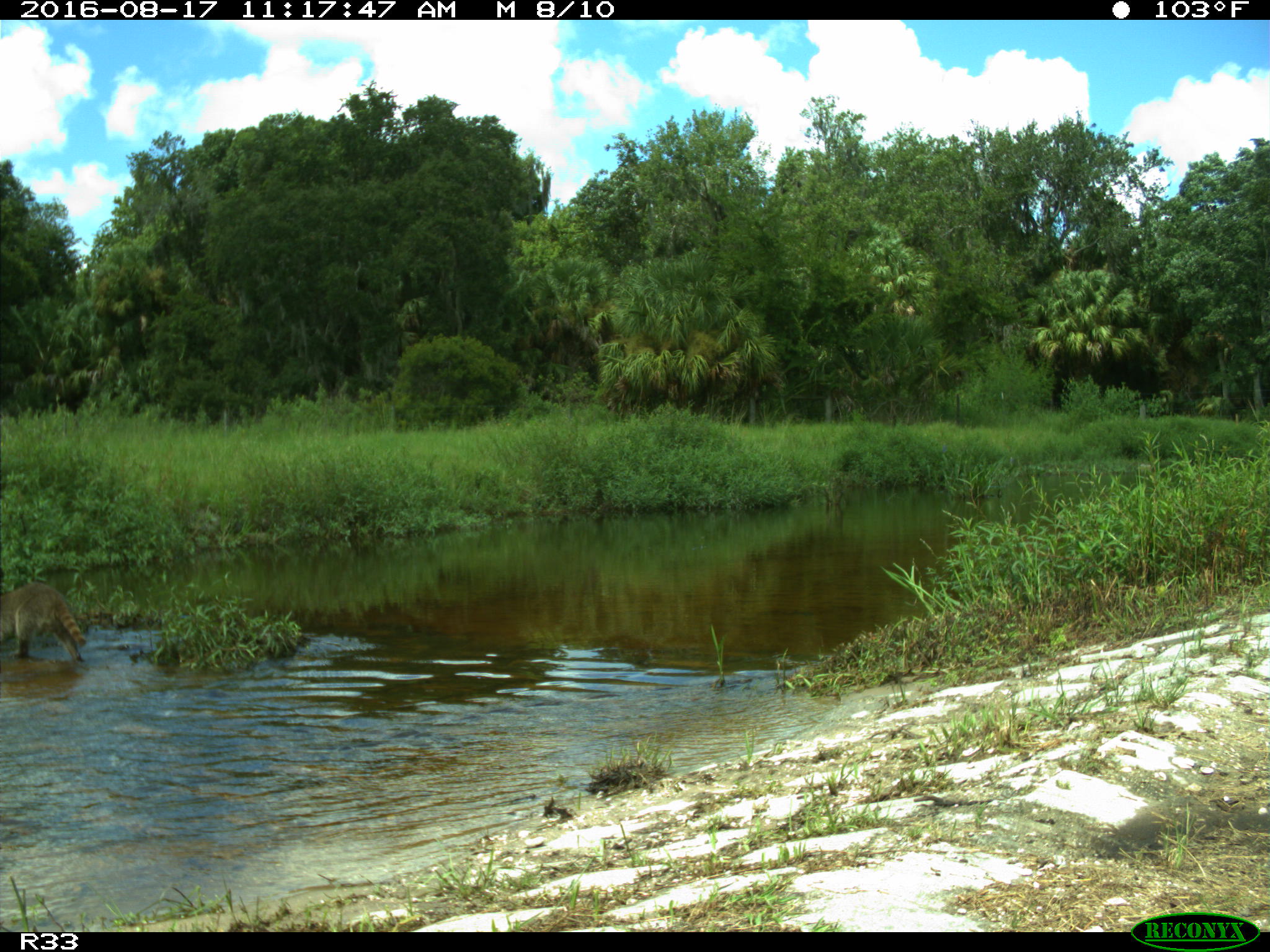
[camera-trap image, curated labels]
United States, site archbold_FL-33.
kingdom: Animalia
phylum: Chordata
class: Mammalia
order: Carnivora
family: Procyonidae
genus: Procyon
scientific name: Procyon lotor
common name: common raccoon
Procyon lotor (common raccoon).